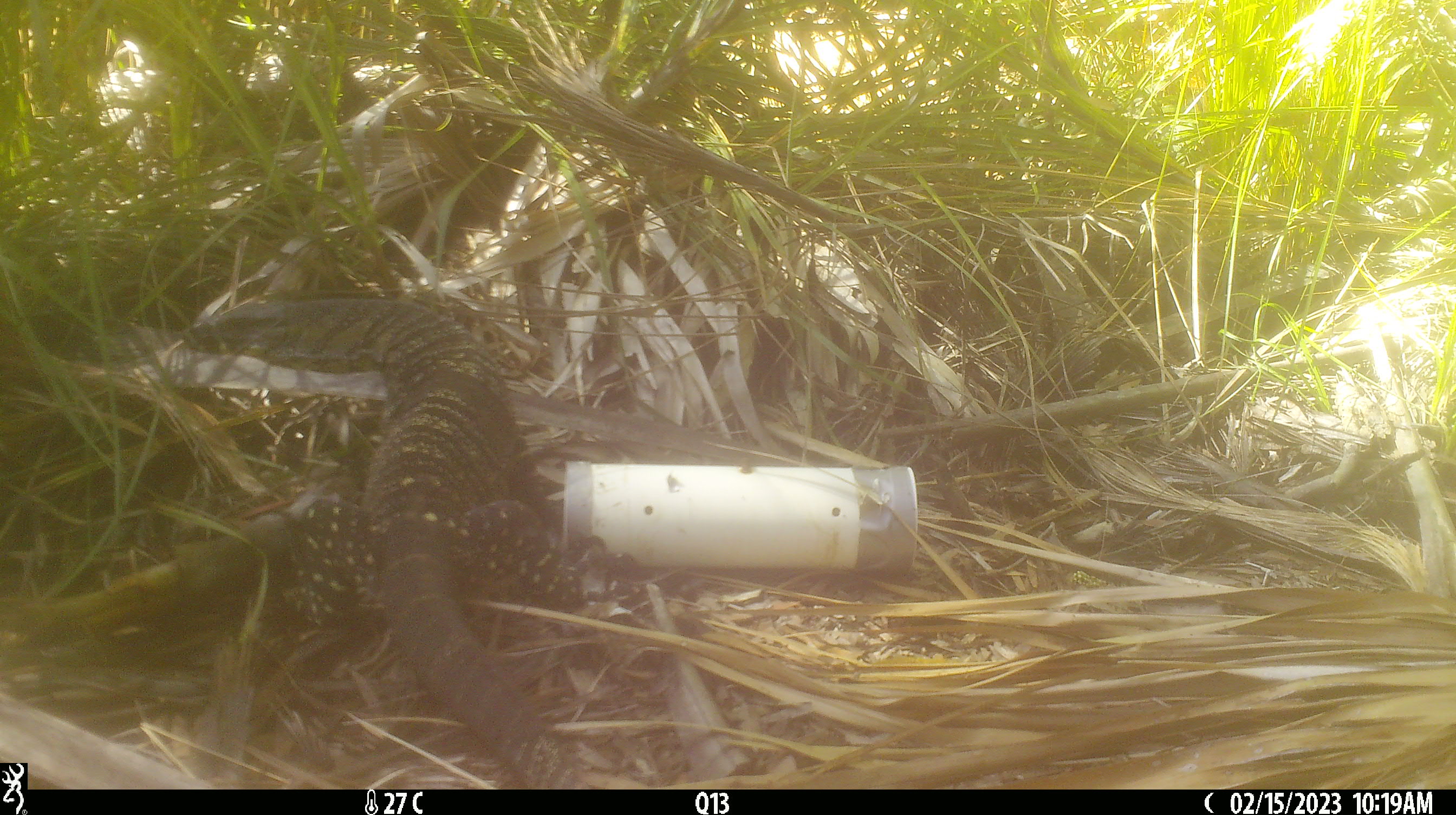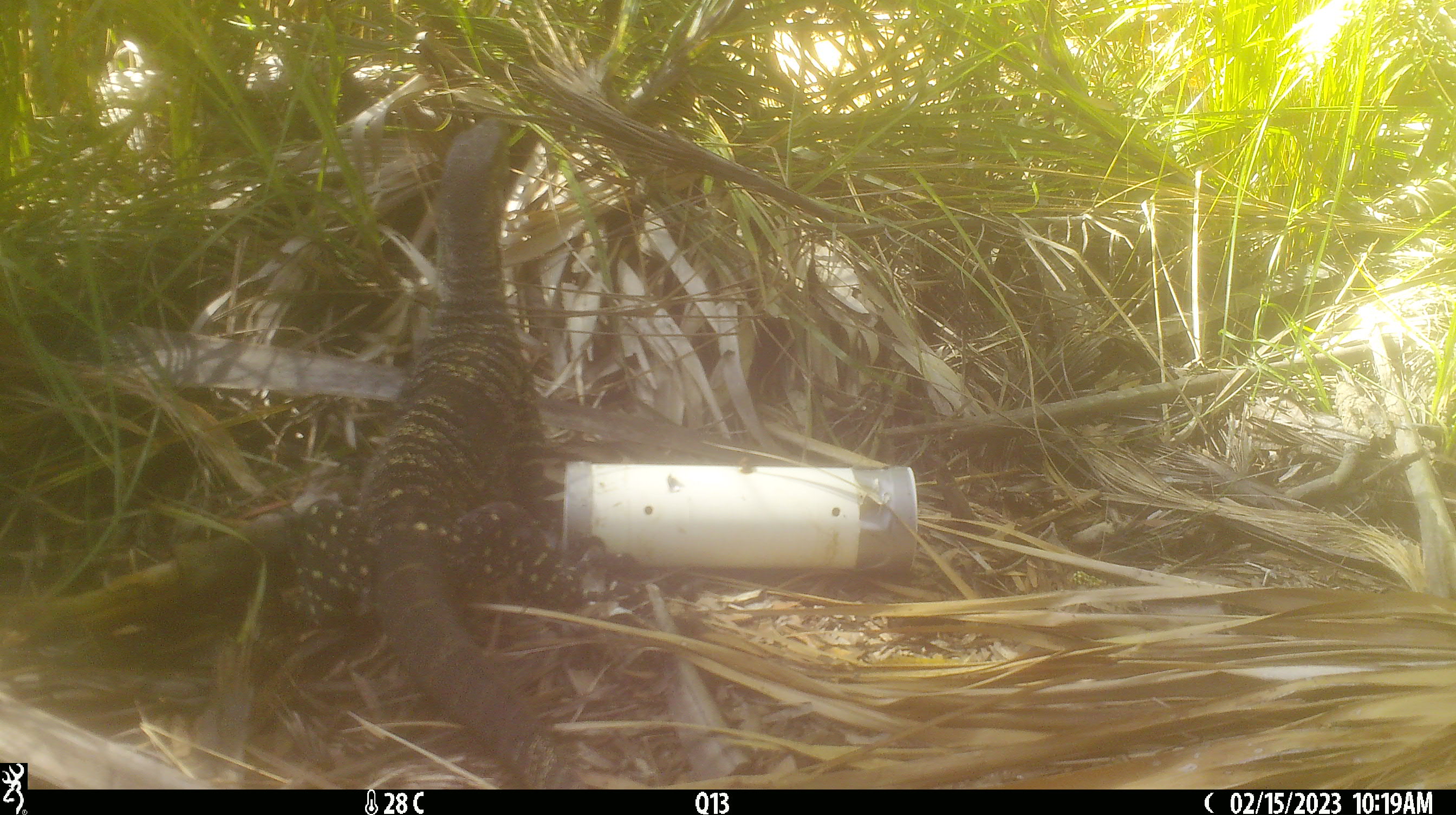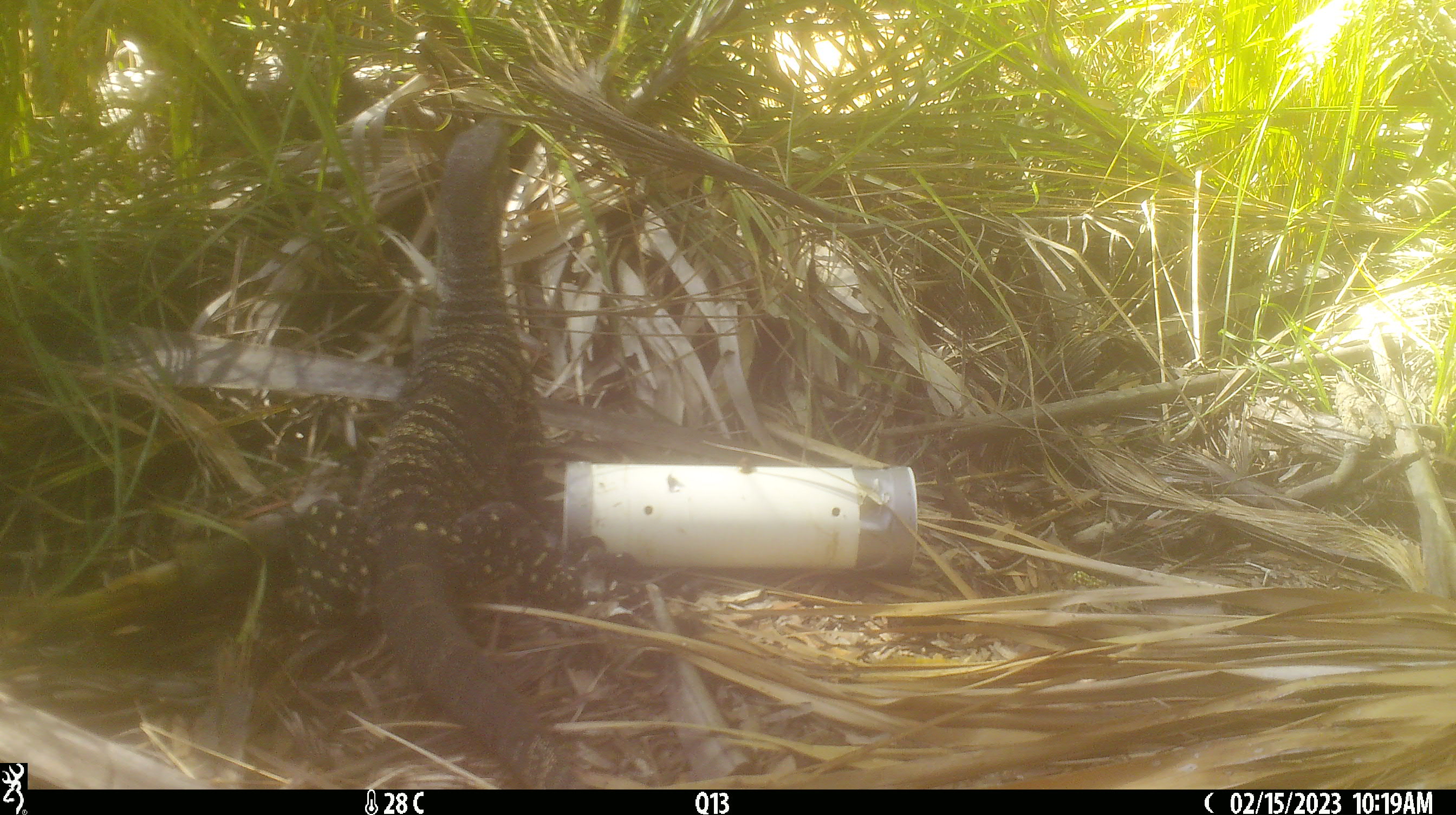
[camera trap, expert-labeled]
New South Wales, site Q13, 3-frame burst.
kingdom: Animalia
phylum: Chordata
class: Reptilia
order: Squamata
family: Varanidae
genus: Varanus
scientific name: Varanus varius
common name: lace monitor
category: goanna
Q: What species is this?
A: Goanna (lace monitor) (Varanus varius).